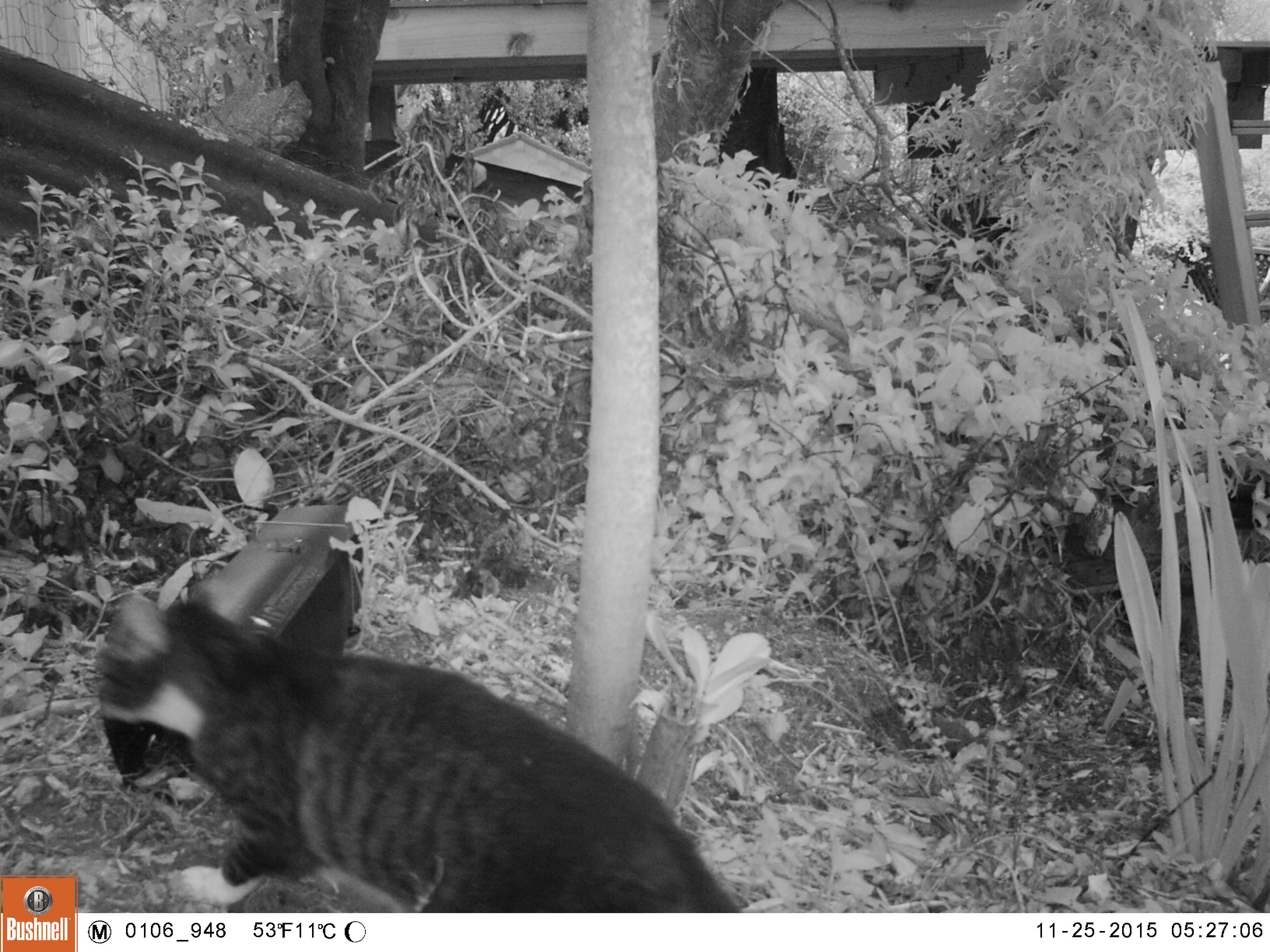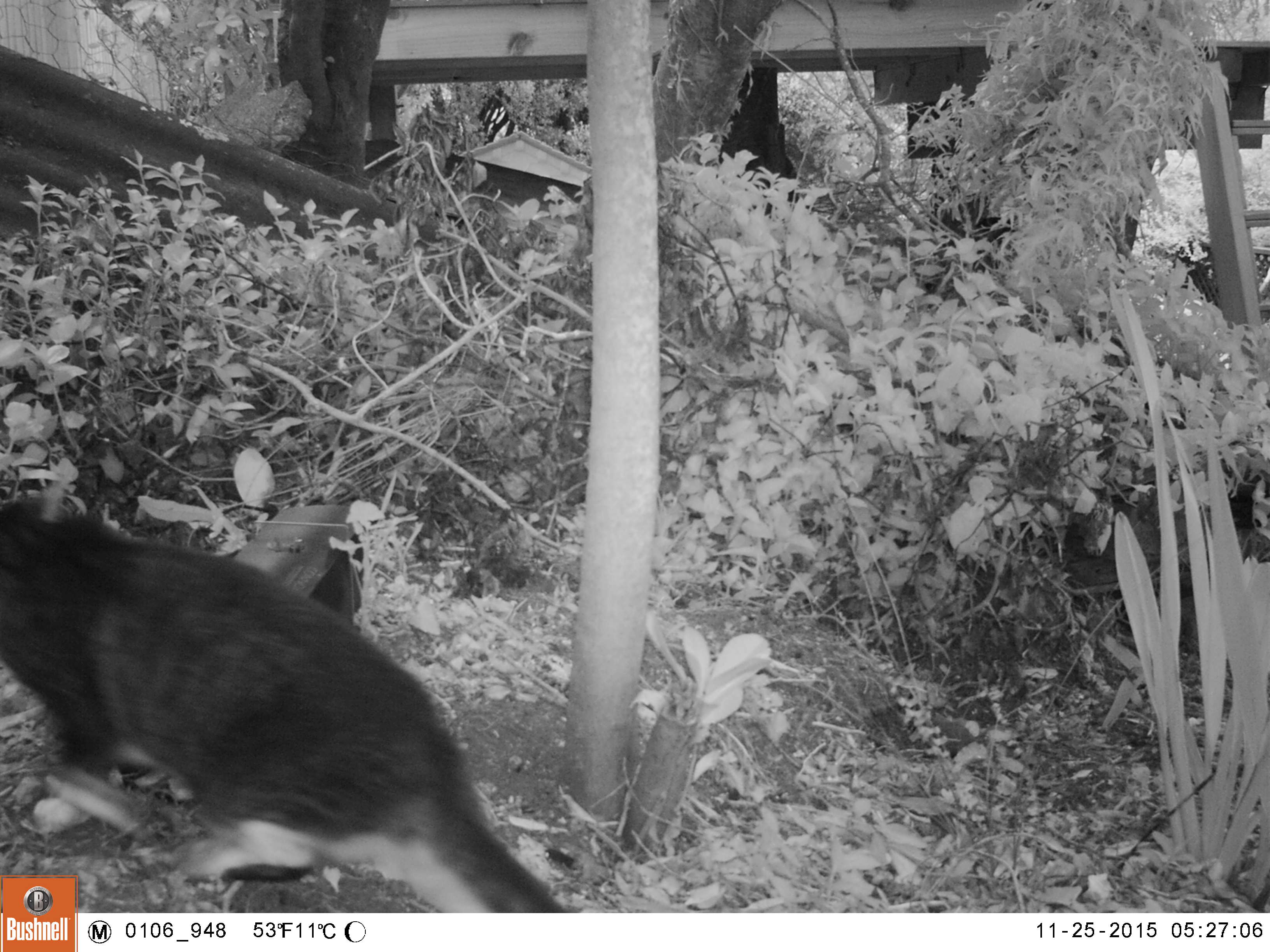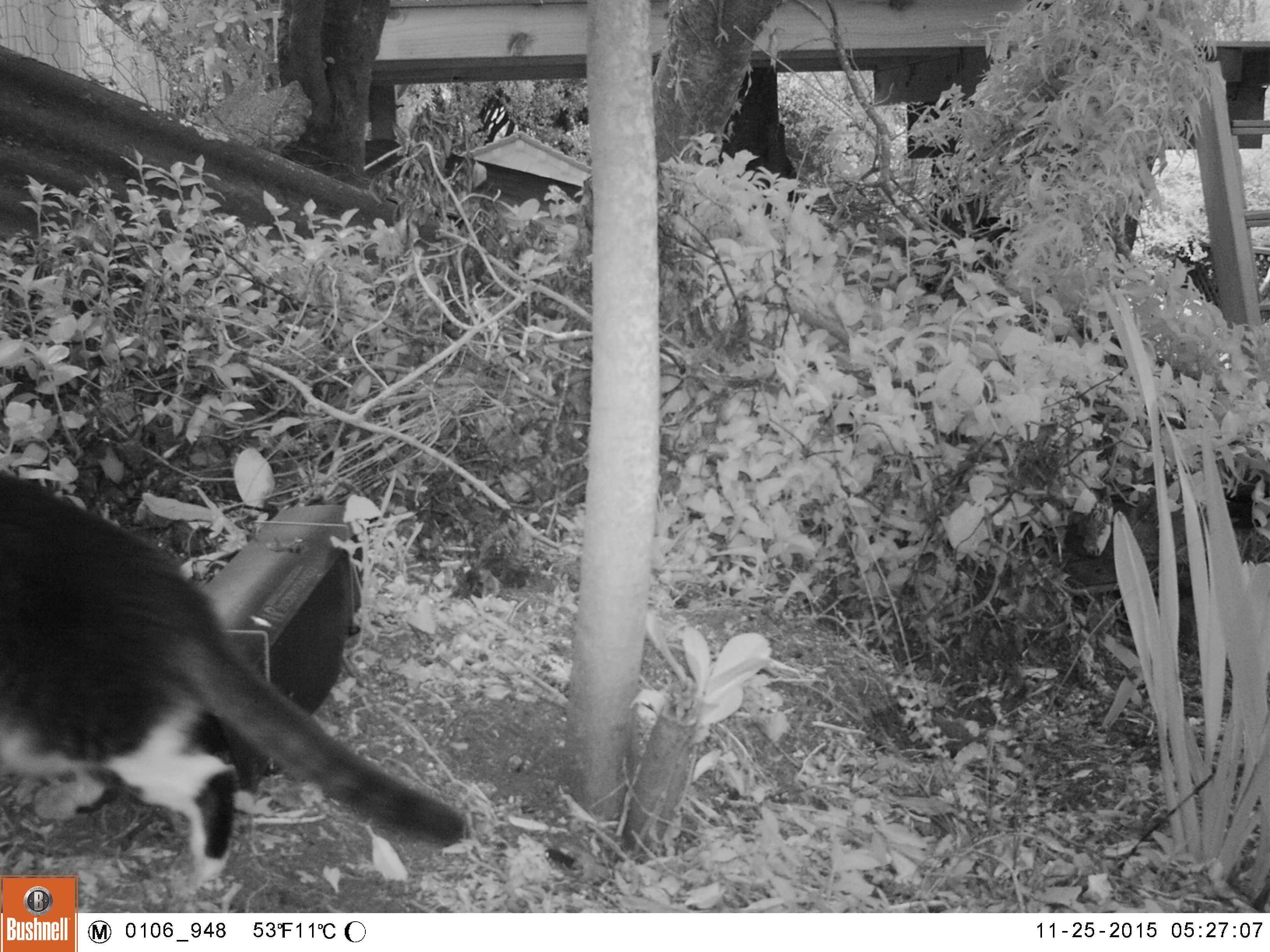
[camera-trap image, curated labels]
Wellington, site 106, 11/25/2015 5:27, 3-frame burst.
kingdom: Animalia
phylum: Chordata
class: Mammalia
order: Carnivora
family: Felidae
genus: Felis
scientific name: Felis catus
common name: cat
Cat (Felis catus).